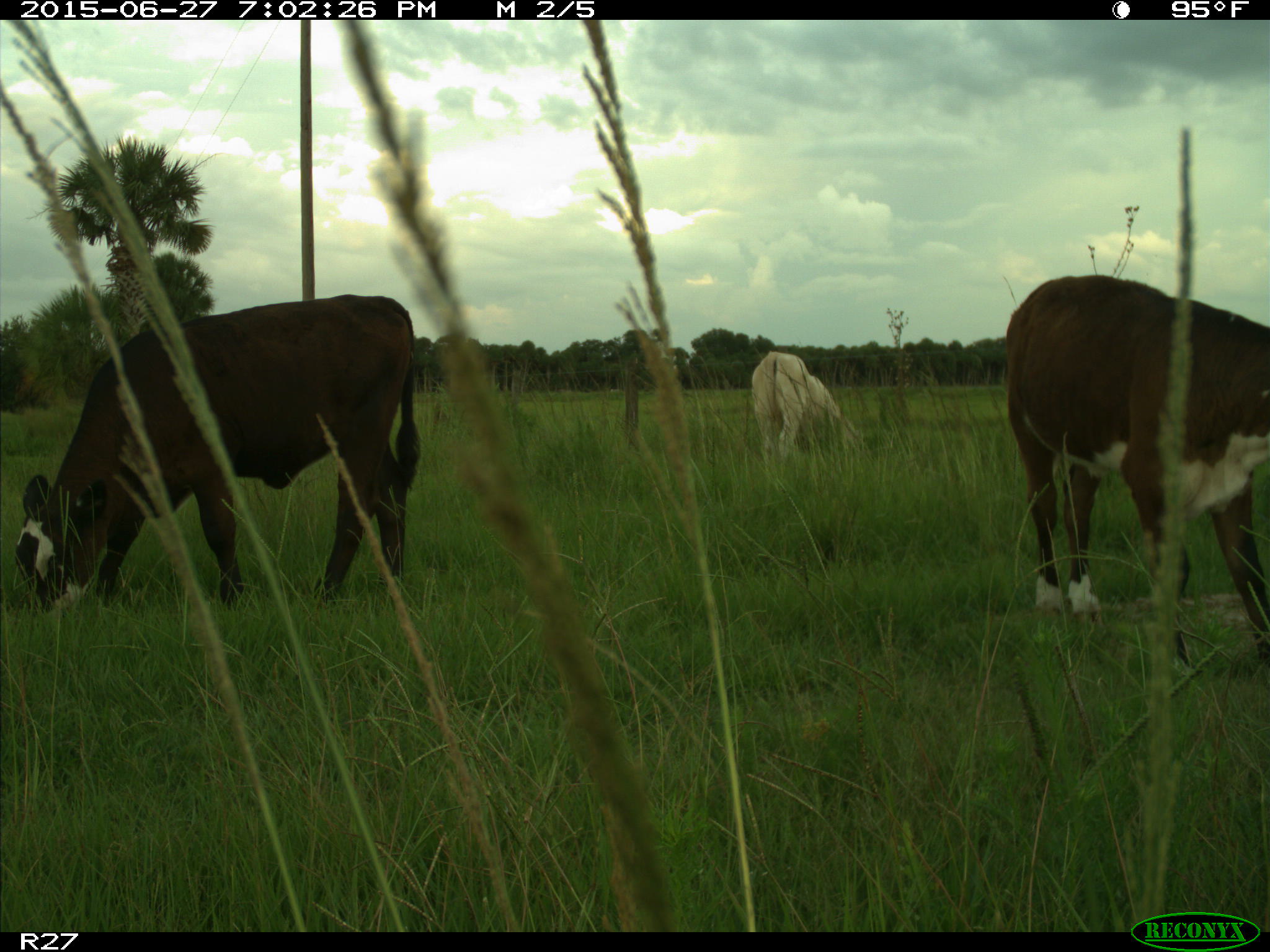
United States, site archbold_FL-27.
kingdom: Animalia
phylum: Chordata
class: Mammalia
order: Artiodactyla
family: Bovidae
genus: Bos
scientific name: Bos taurus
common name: domestic cow